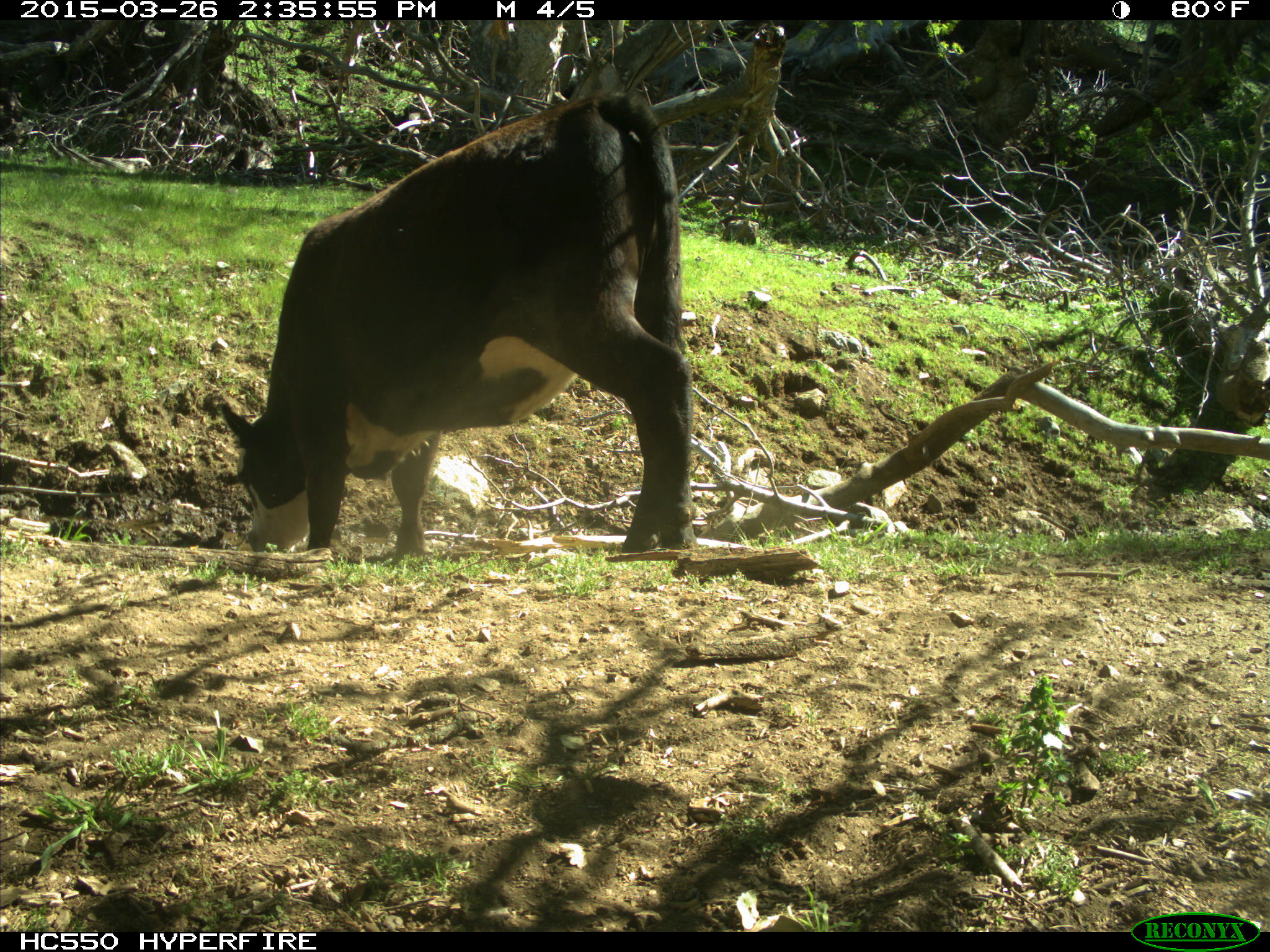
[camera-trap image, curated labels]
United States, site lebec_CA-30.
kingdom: Animalia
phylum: Chordata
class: Mammalia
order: Artiodactyla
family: Bovidae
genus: Bos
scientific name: Bos taurus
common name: domestic cow